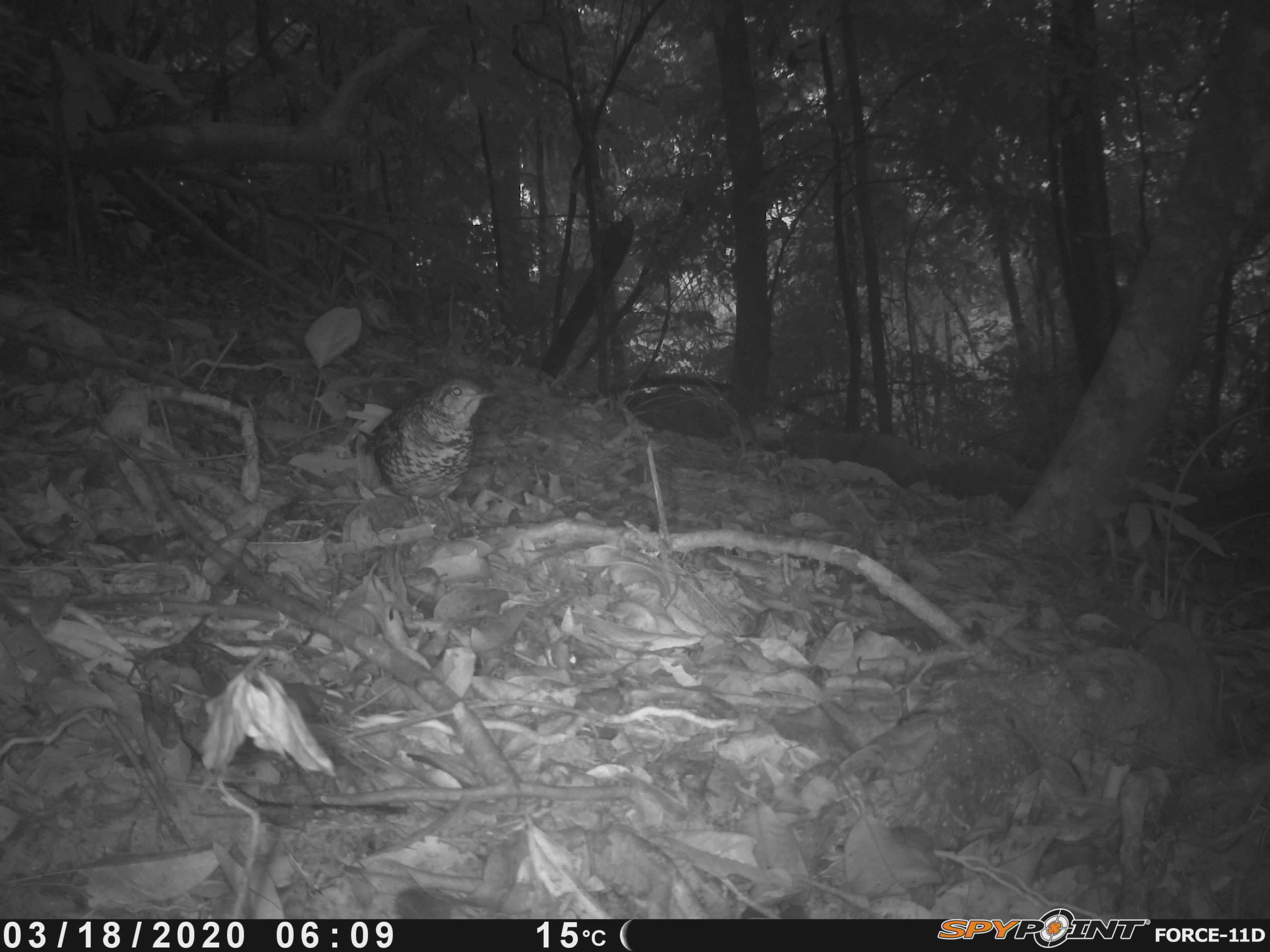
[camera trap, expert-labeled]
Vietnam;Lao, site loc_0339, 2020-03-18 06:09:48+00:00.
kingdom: Animalia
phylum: Chordata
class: Aves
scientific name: Aves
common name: bird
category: unidentified bird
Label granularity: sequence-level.